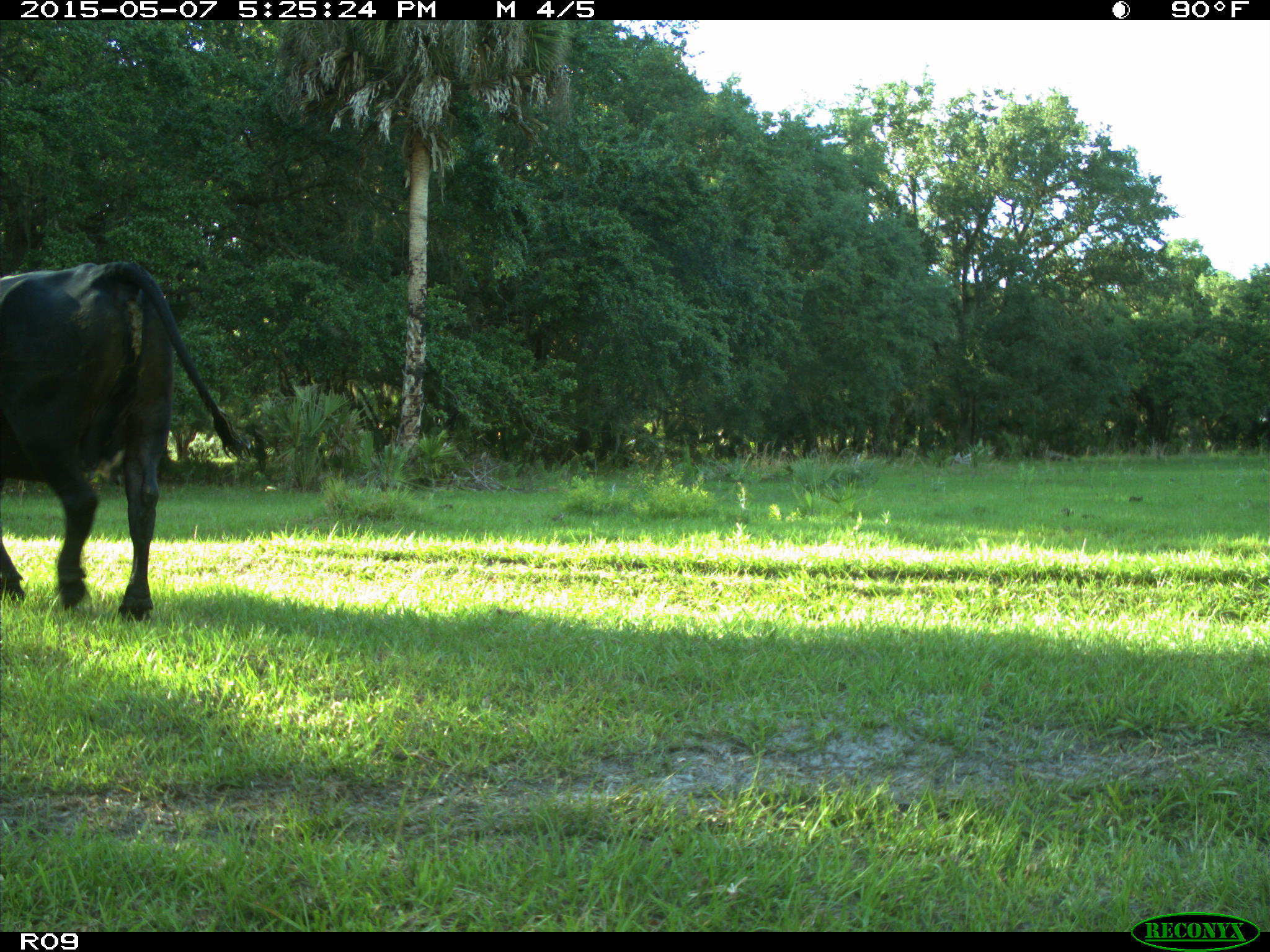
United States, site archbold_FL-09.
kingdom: Animalia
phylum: Chordata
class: Mammalia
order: Artiodactyla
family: Bovidae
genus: Bos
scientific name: Bos taurus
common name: domestic cow